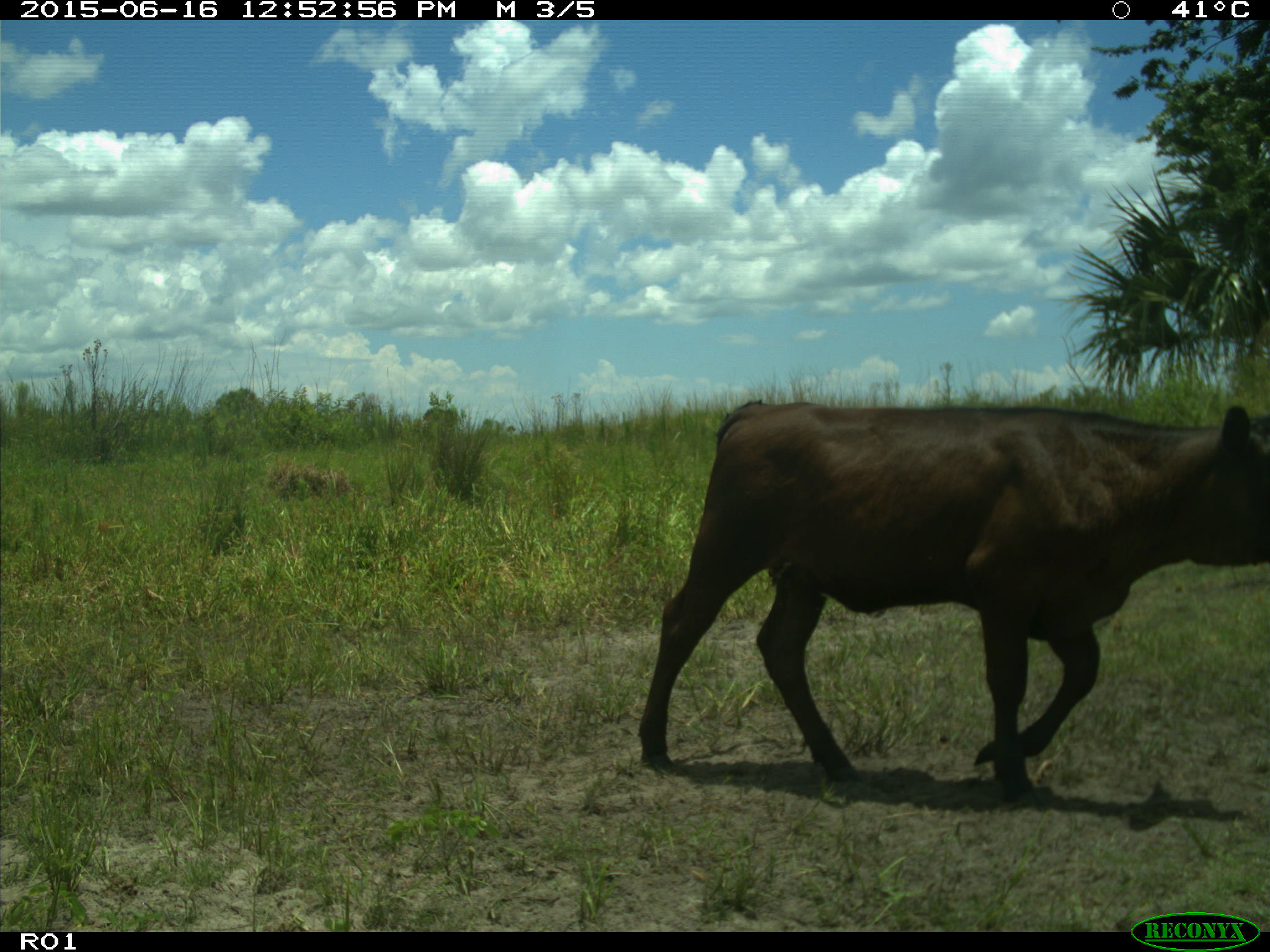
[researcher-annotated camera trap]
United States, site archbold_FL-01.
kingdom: Animalia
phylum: Chordata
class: Mammalia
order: Artiodactyla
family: Bovidae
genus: Bos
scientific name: Bos taurus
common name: domestic cow